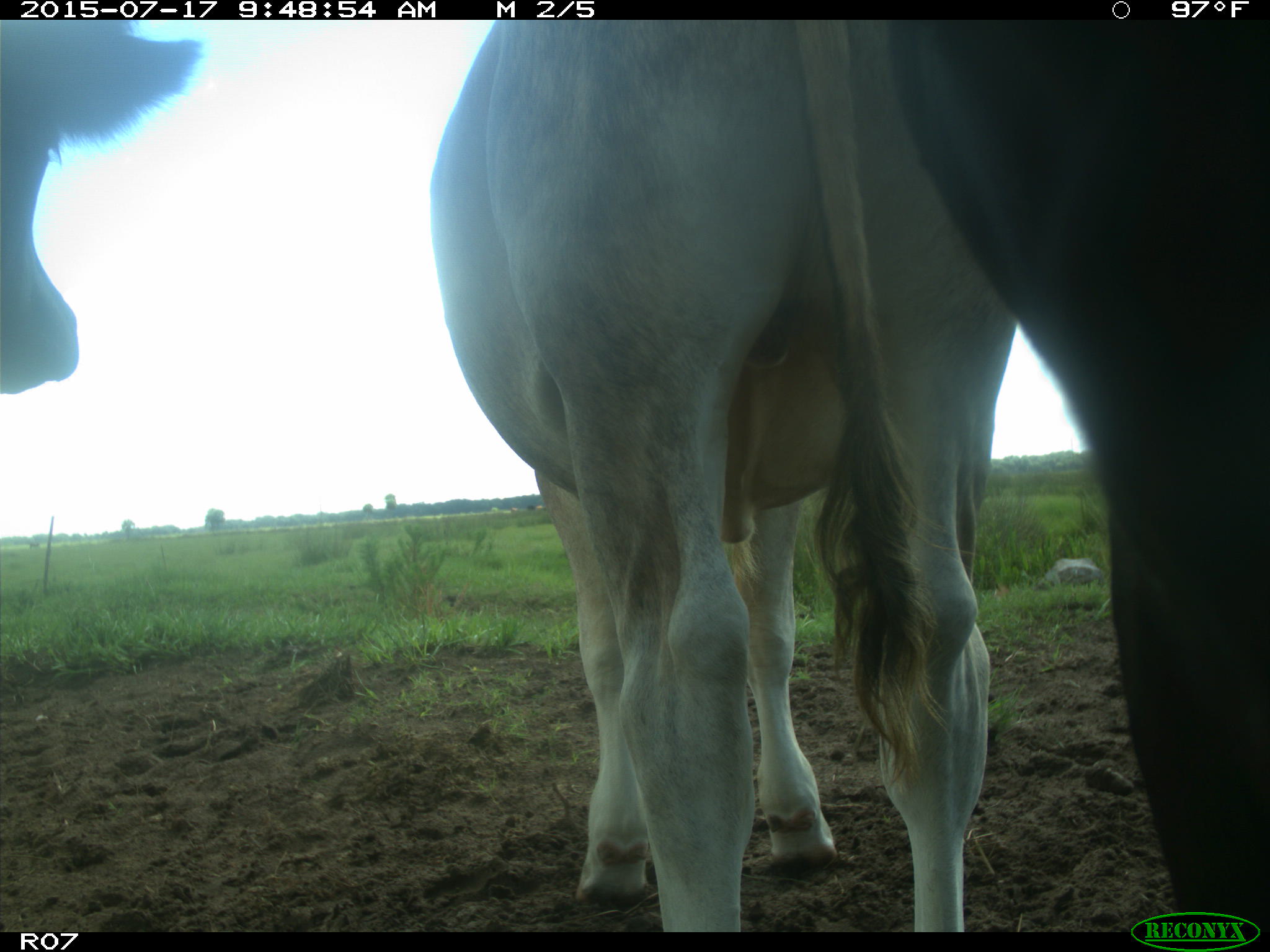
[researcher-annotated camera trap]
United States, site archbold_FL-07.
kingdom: Animalia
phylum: Chordata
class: Mammalia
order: Artiodactyla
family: Bovidae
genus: Bos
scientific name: Bos taurus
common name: domestic cow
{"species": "Bos taurus (domestic cow)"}